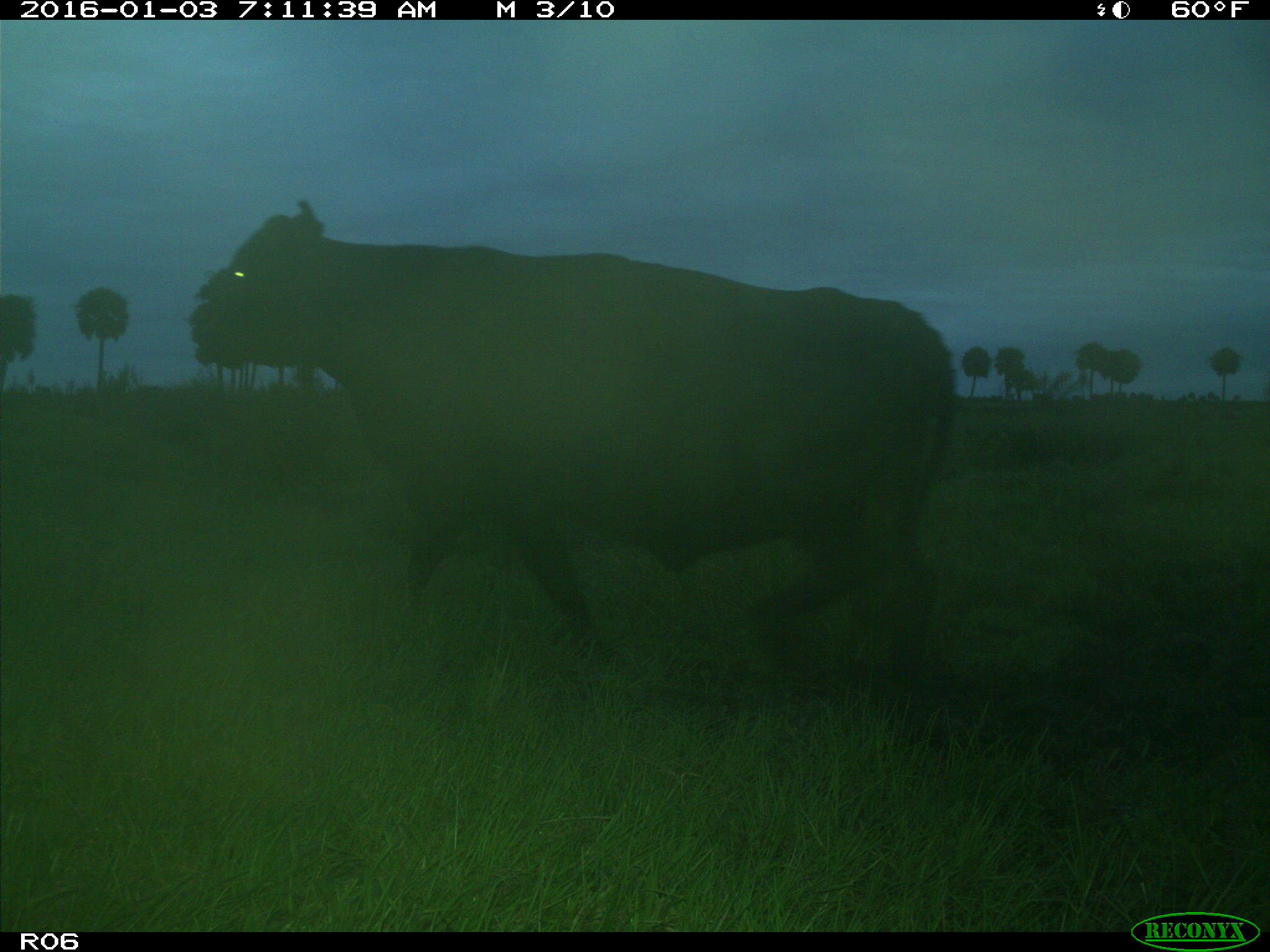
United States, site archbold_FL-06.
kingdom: Animalia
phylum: Chordata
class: Mammalia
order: Artiodactyla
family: Bovidae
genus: Bos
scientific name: Bos taurus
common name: domestic cow